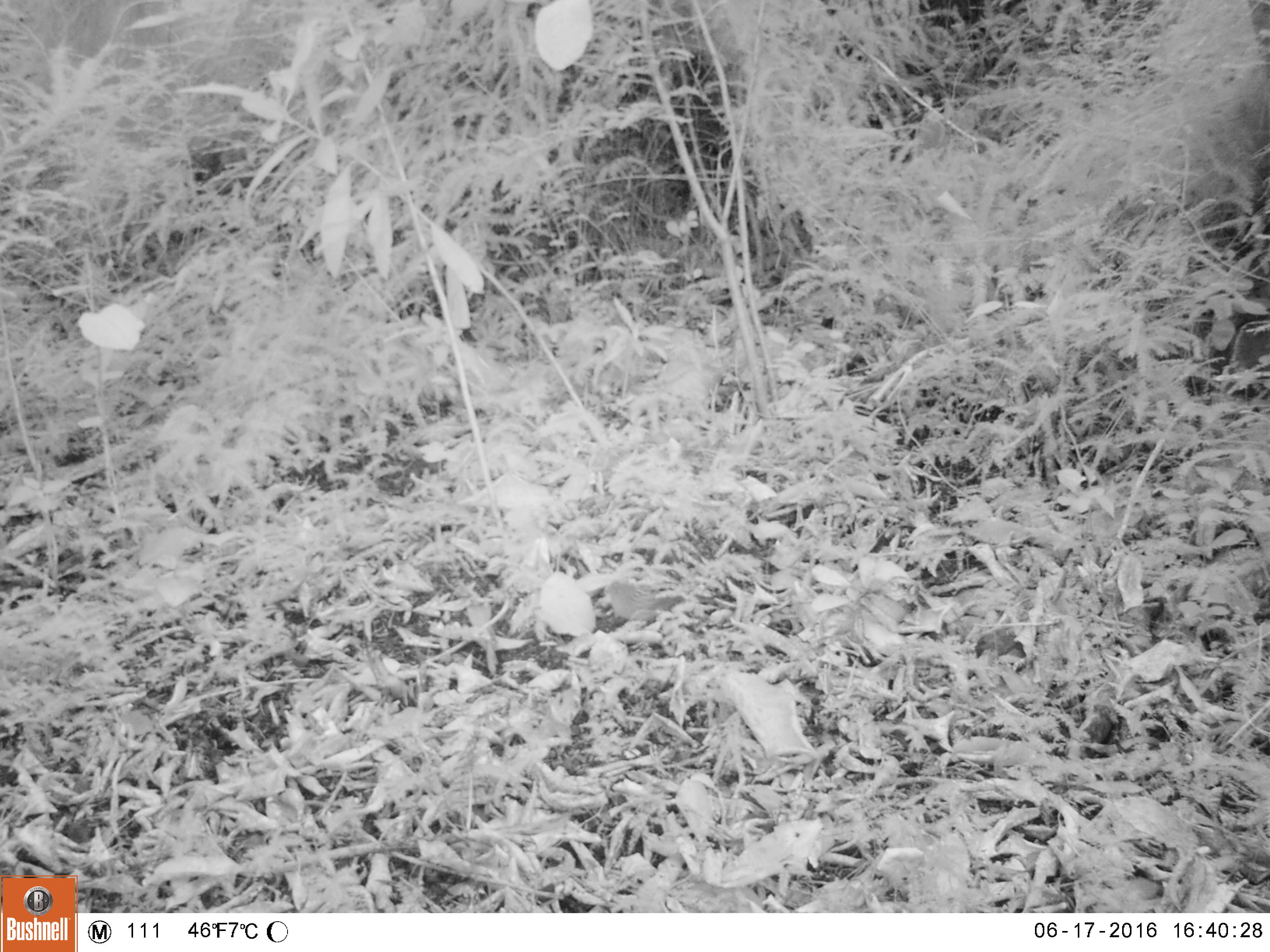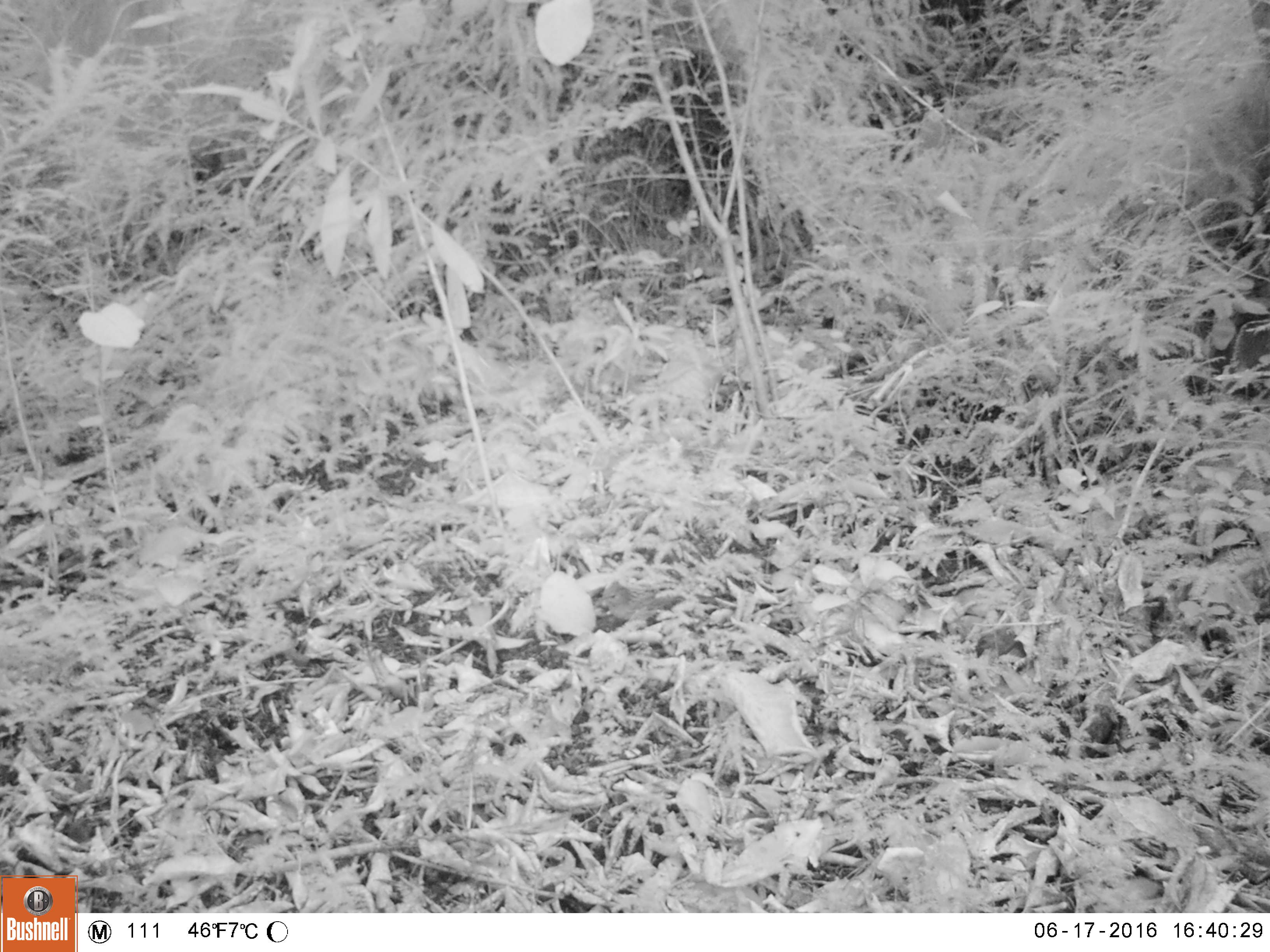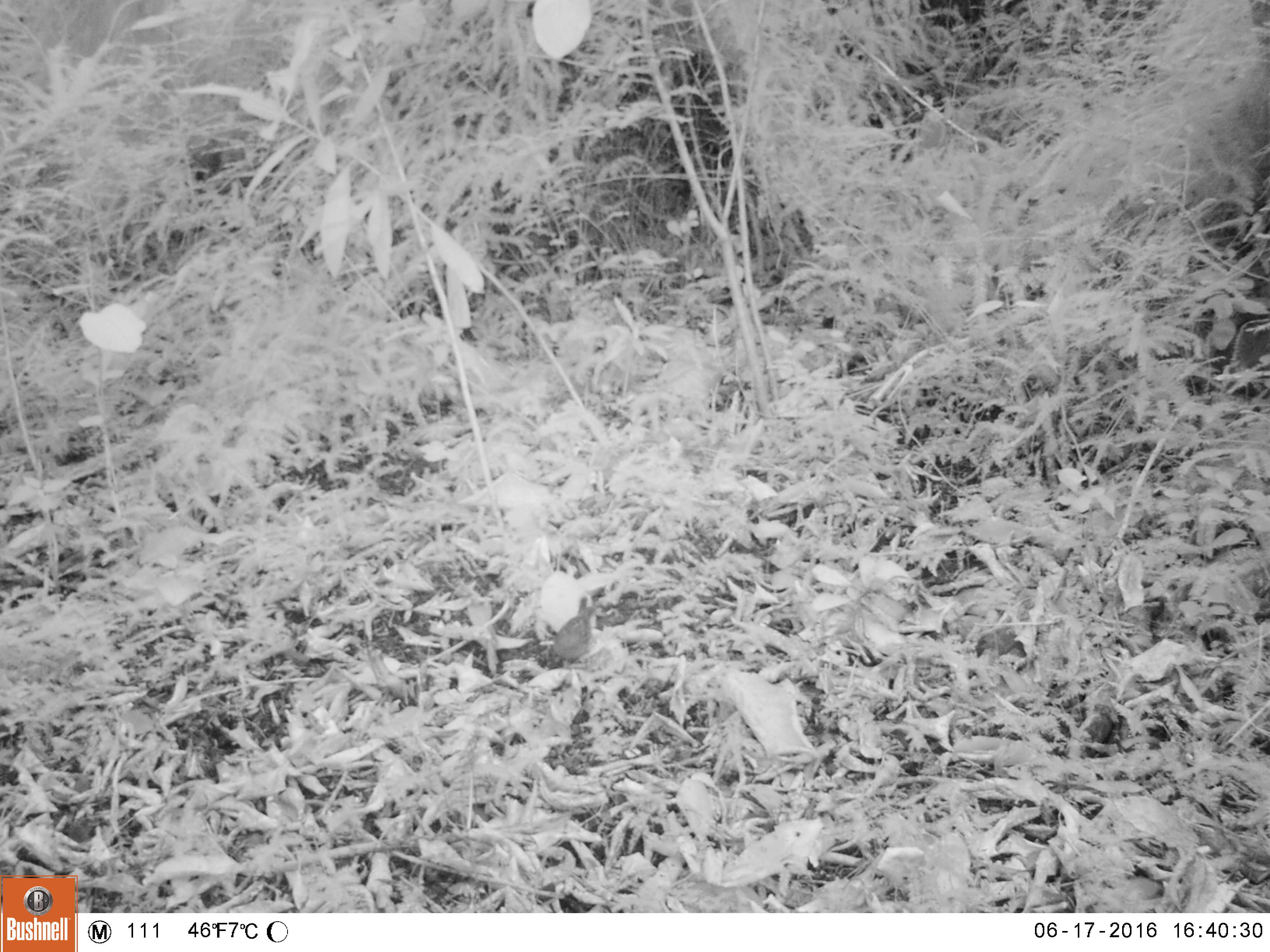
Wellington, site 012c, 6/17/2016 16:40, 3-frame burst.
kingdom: Animalia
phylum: Chordata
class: Aves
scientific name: Aves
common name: bird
Bird (Aves).